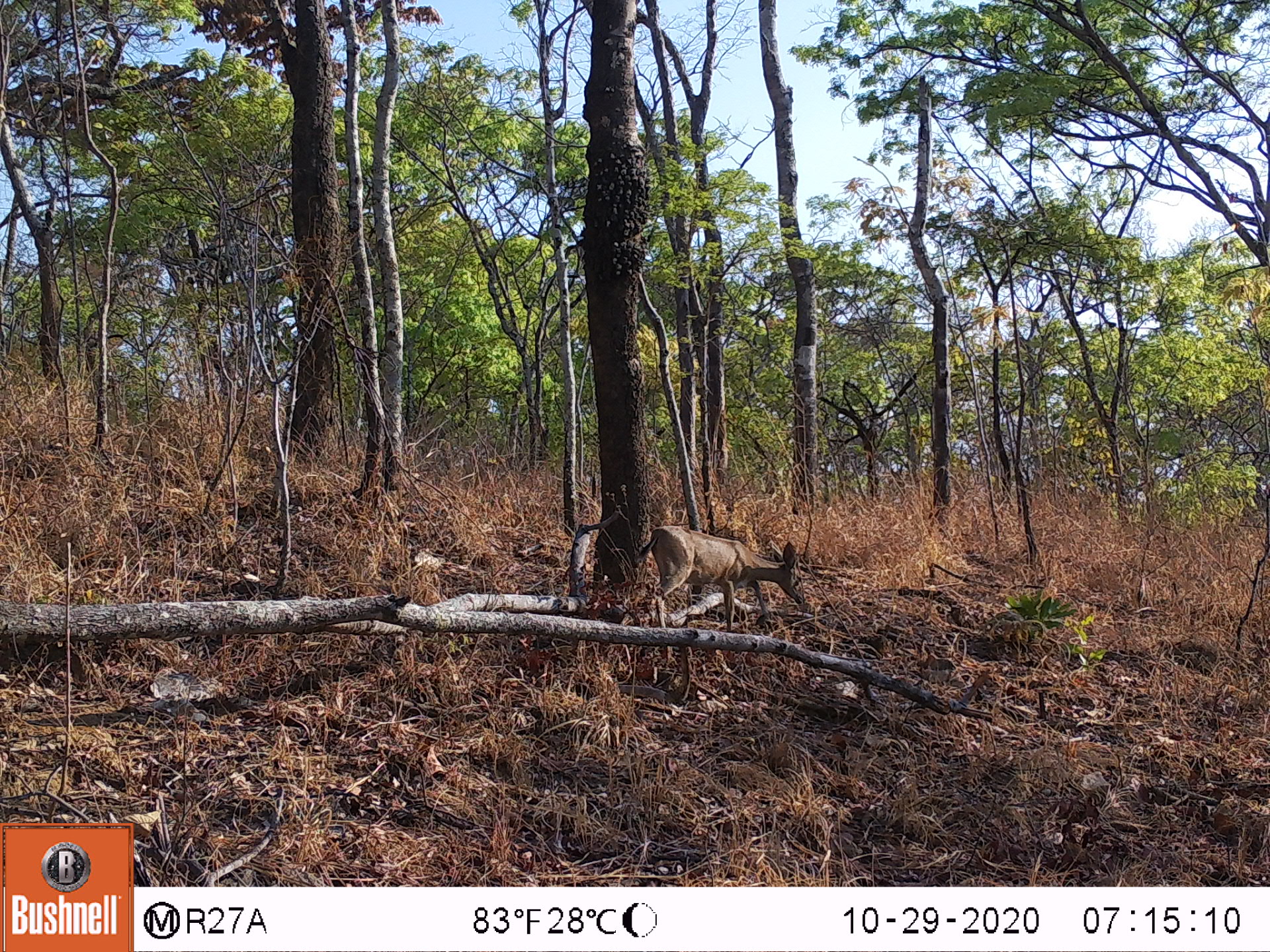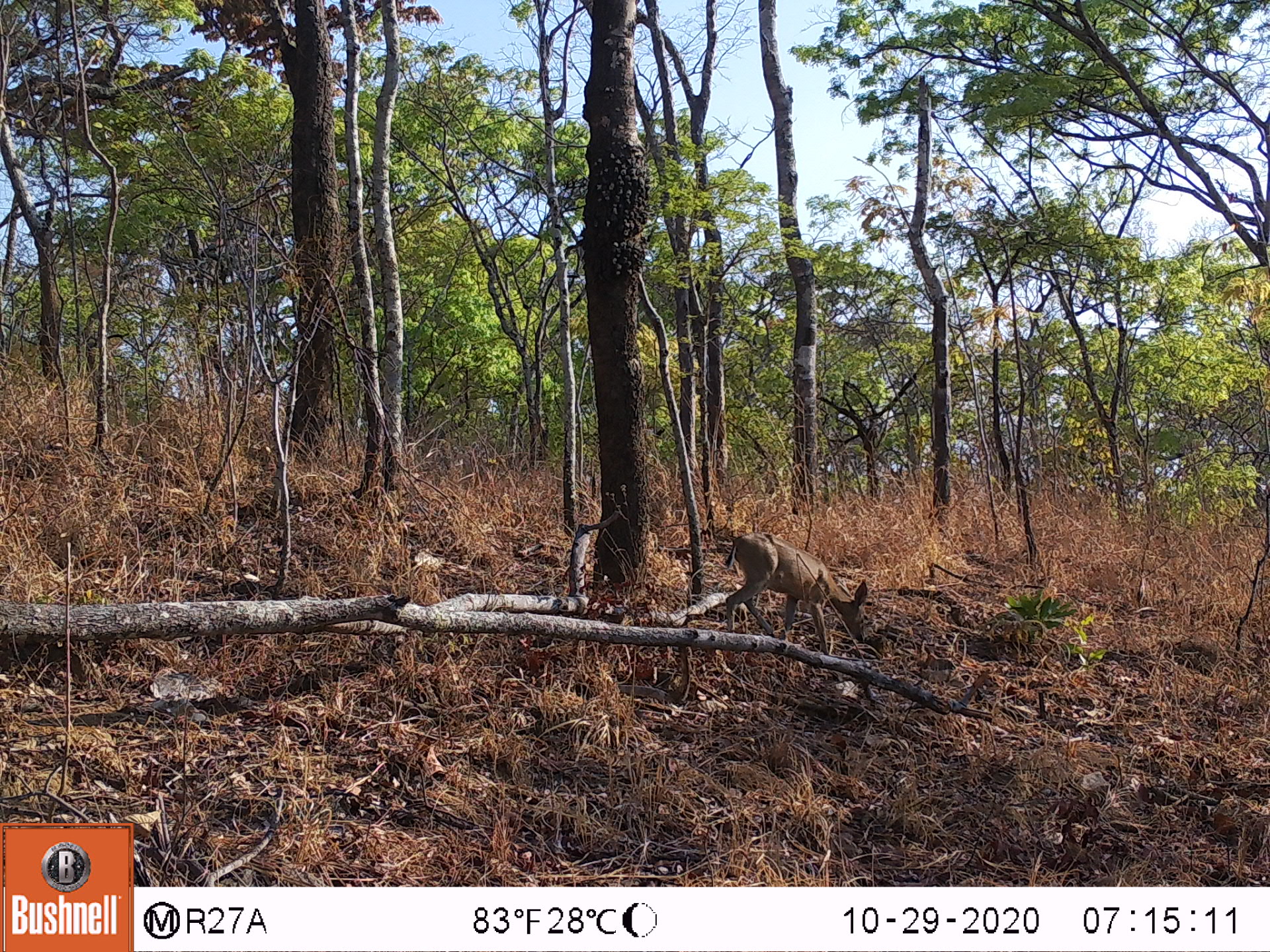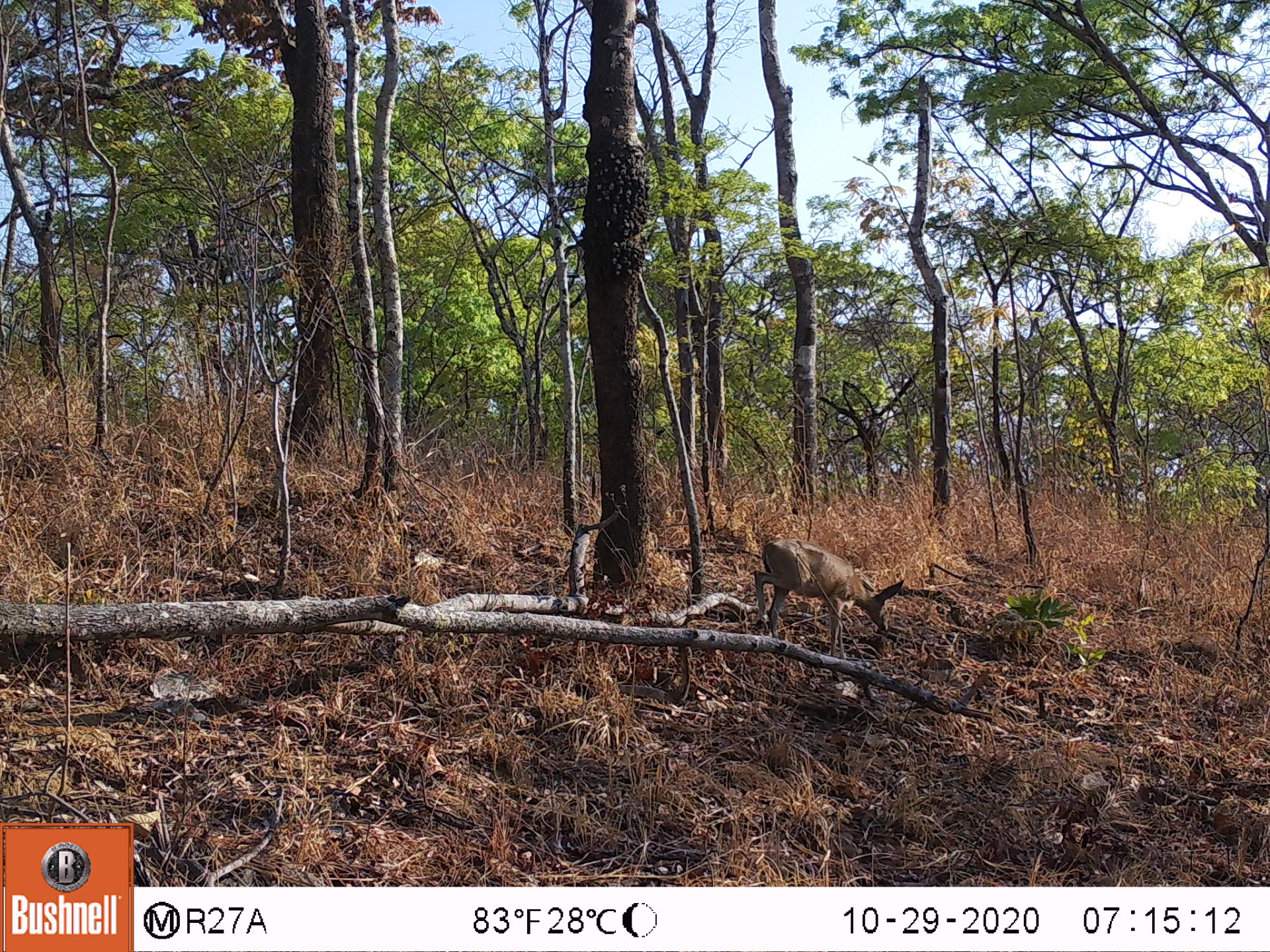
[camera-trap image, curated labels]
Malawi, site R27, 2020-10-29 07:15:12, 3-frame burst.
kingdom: Animalia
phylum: Chordata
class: Mammalia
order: Artiodactyla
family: Bovidae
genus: Sylvicapra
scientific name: Sylvicapra grimmia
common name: common duiker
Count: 1.